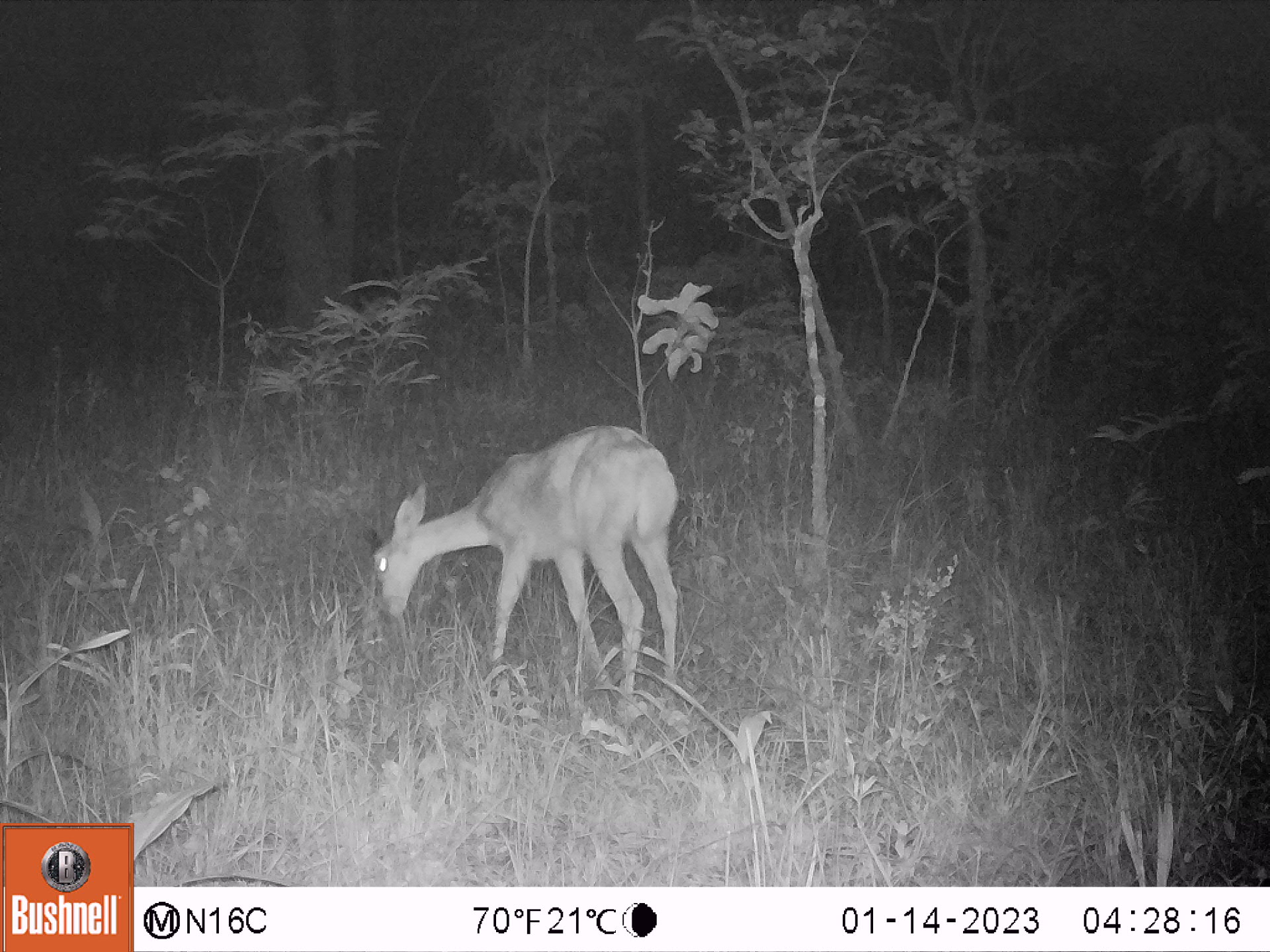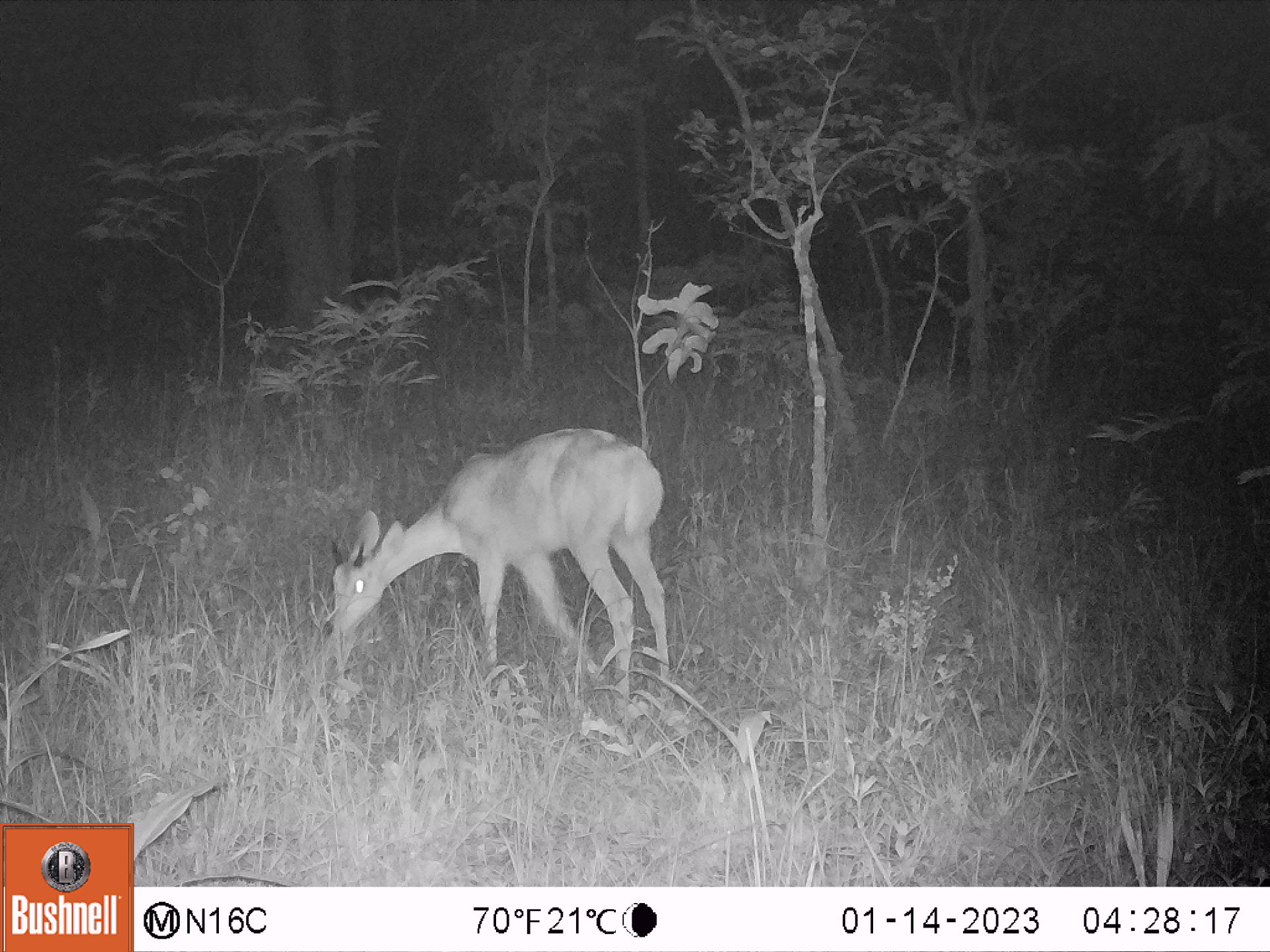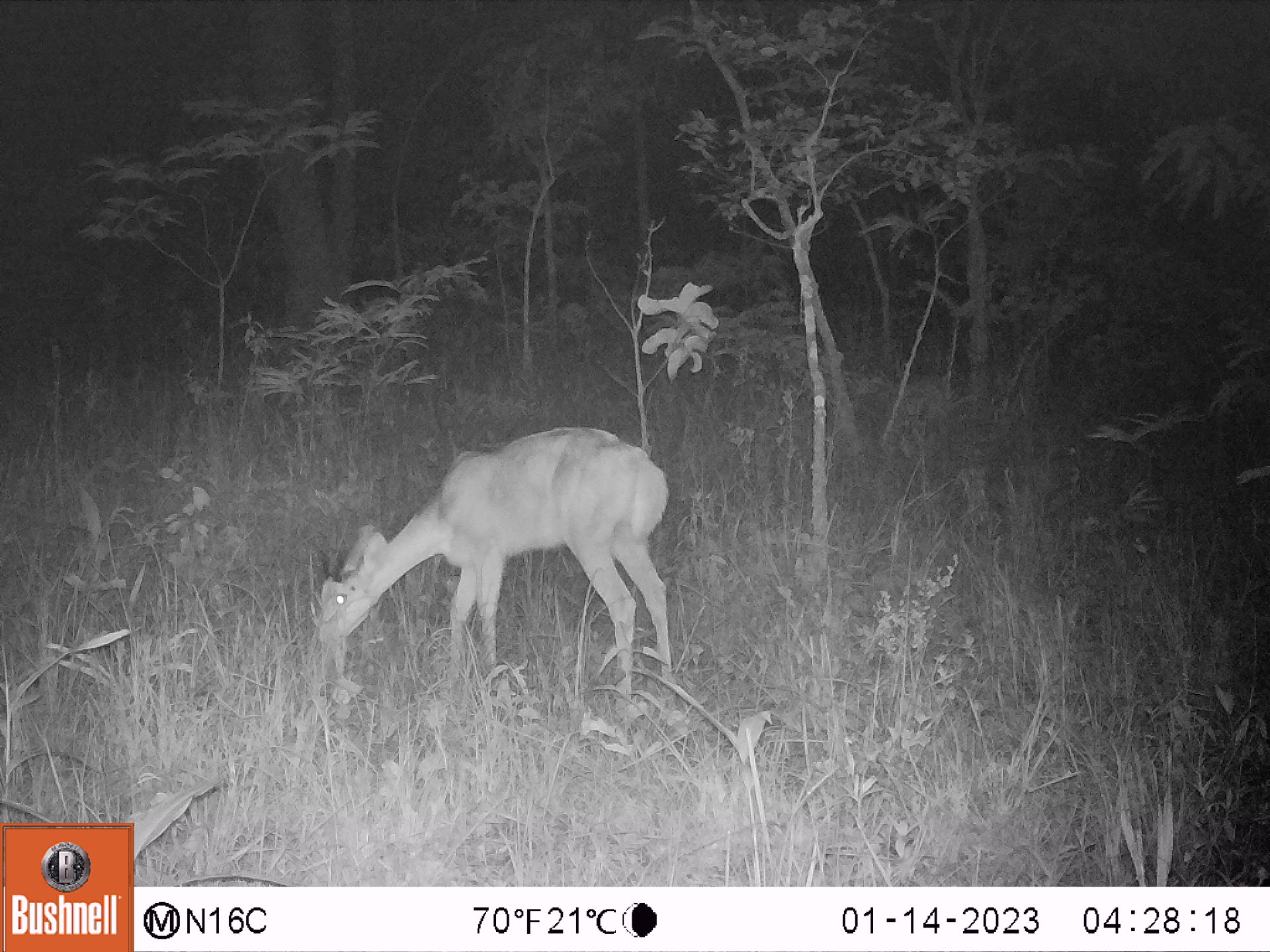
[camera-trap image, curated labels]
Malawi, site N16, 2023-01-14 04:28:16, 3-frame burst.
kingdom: Animalia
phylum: Chordata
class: Mammalia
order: Artiodactyla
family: Bovidae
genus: Redunca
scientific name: Redunca arundinum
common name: southern reedbuck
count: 1